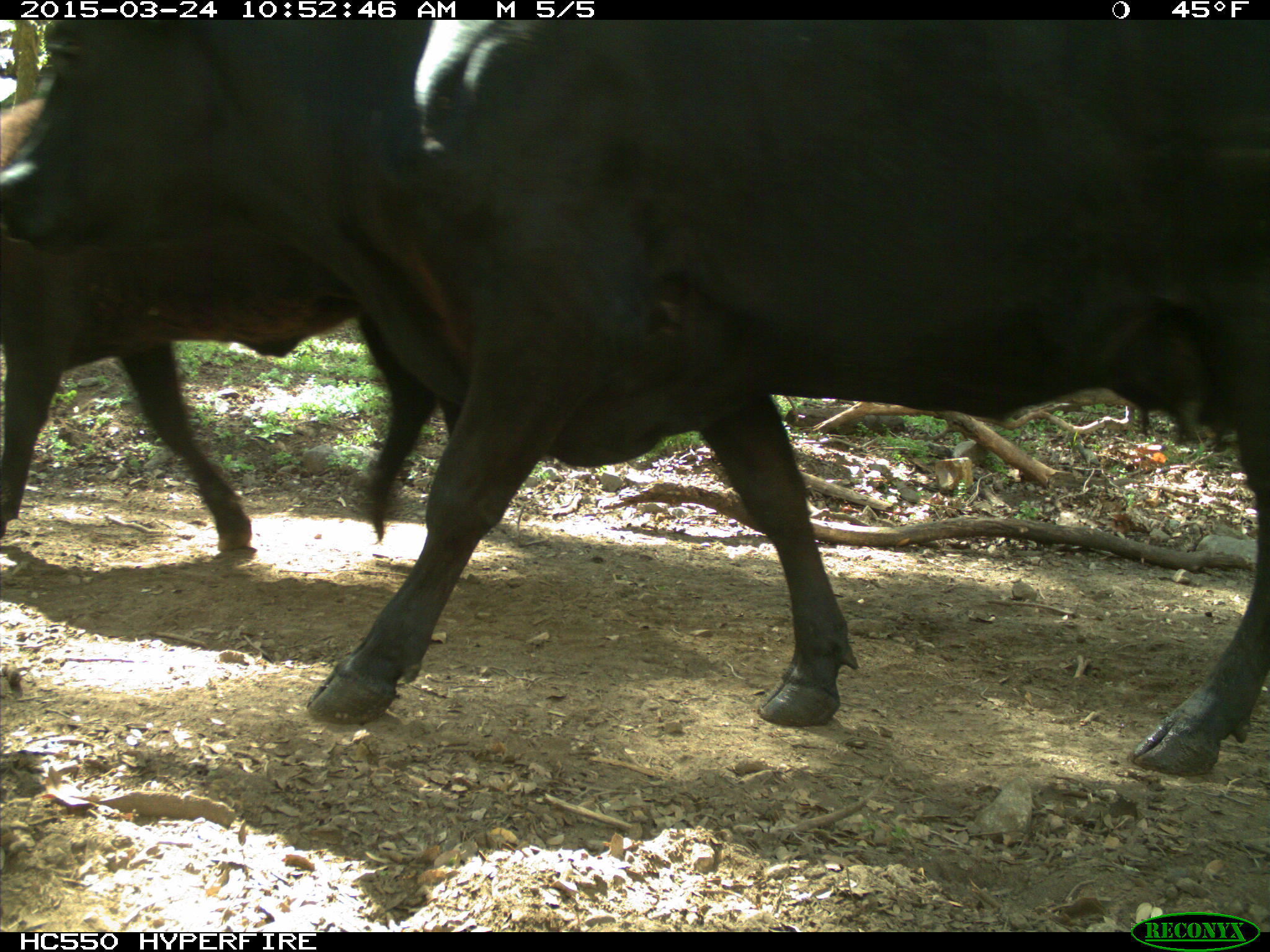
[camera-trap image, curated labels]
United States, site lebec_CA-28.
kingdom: Animalia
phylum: Chordata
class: Mammalia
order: Artiodactyla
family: Bovidae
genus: Bos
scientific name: Bos taurus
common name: domestic cow